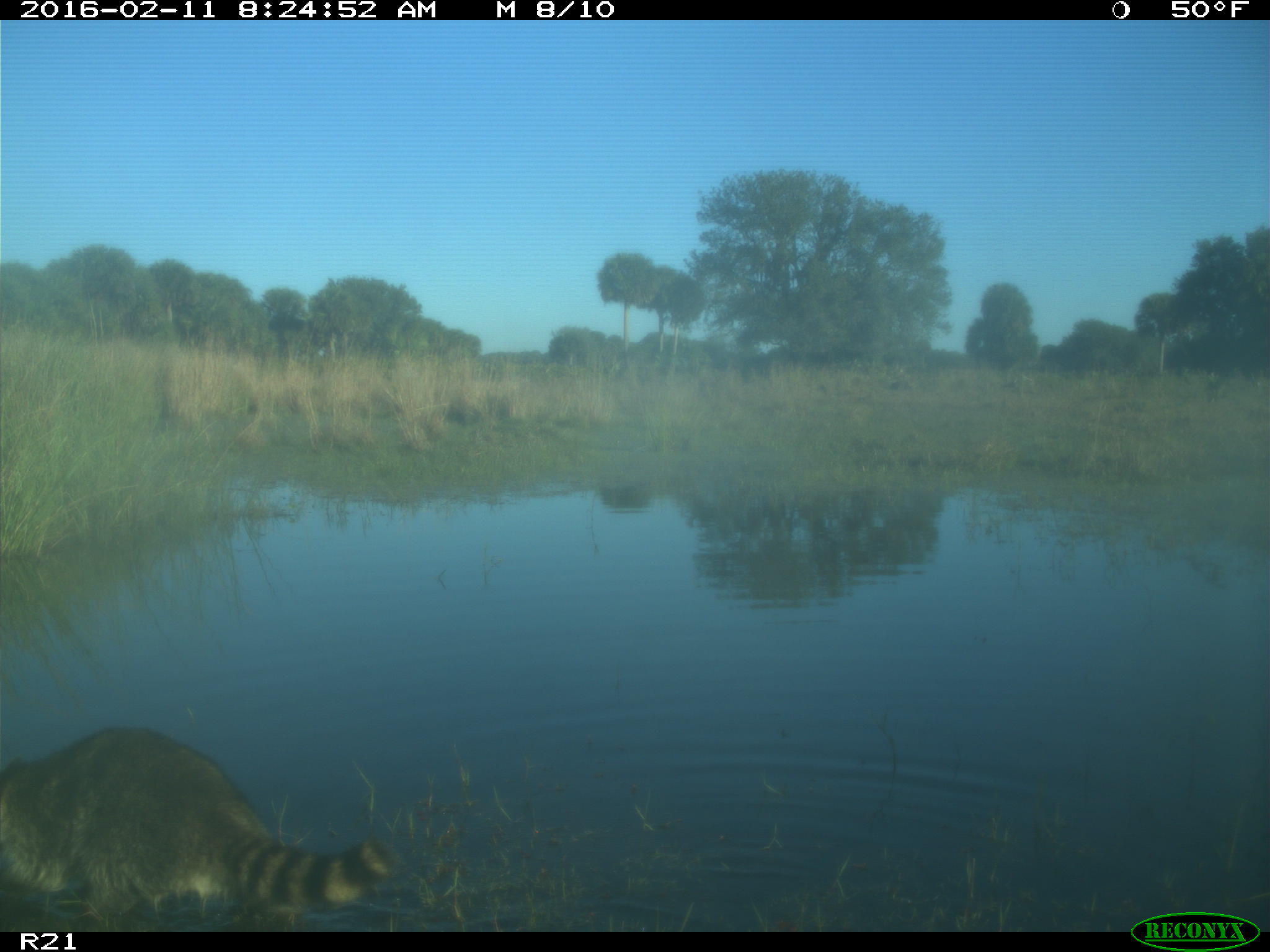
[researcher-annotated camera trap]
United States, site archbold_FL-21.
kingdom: Animalia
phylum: Chordata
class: Mammalia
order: Carnivora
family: Procyonidae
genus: Procyon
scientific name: Procyon lotor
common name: common raccoon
Procyon lotor (common raccoon).